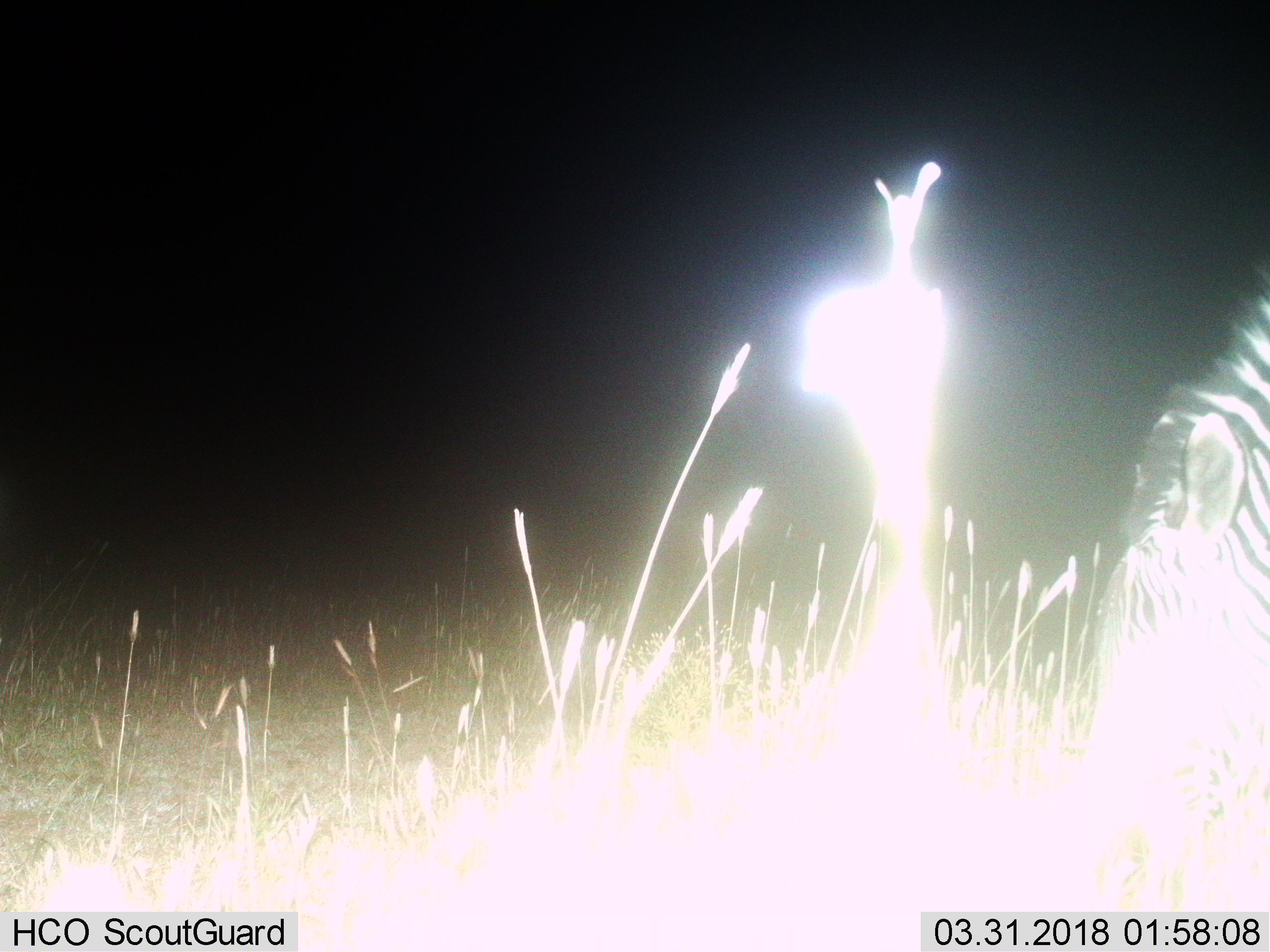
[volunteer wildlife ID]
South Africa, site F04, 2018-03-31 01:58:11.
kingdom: Animalia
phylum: Chordata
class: Mammalia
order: Perissodactyla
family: Equidae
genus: Equus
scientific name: Equus zebra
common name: mountain zebra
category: zebramountain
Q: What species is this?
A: Zebramountain (mountain zebra) (Equus zebra).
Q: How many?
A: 1.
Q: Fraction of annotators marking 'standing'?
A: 0%.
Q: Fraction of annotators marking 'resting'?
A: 0%.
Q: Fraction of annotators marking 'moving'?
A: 0%.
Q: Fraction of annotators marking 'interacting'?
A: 0%.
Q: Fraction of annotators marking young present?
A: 0%.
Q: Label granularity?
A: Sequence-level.